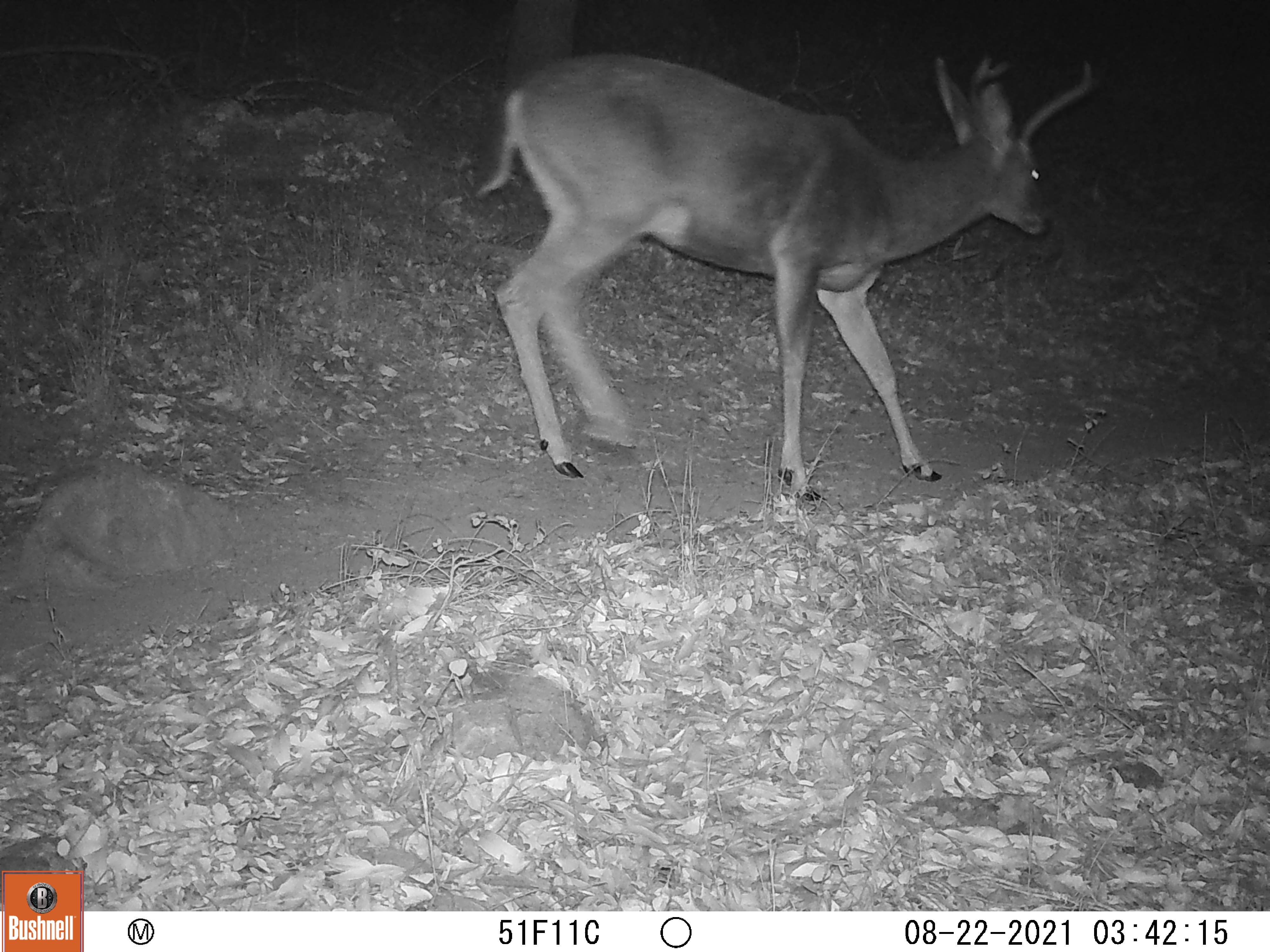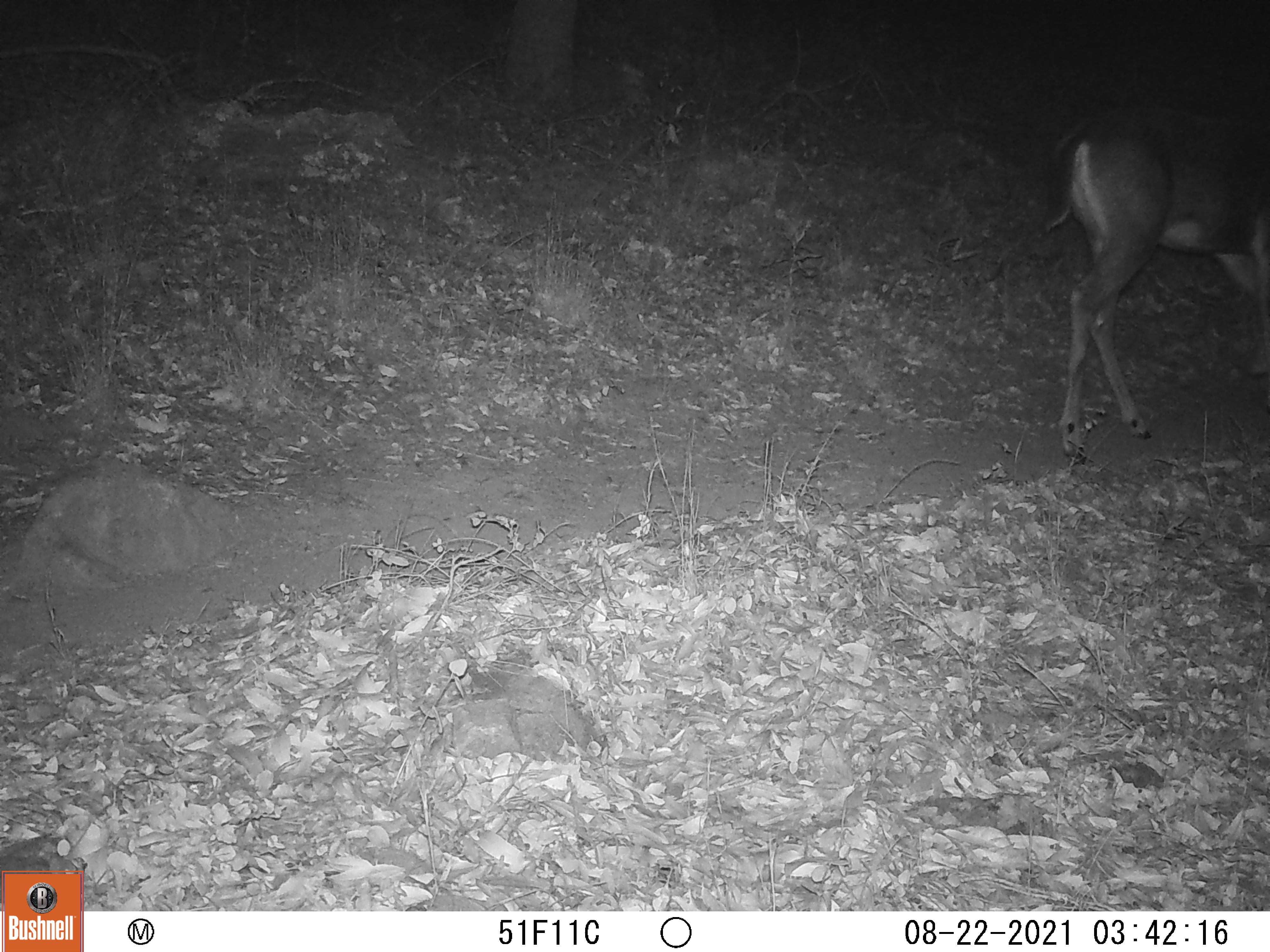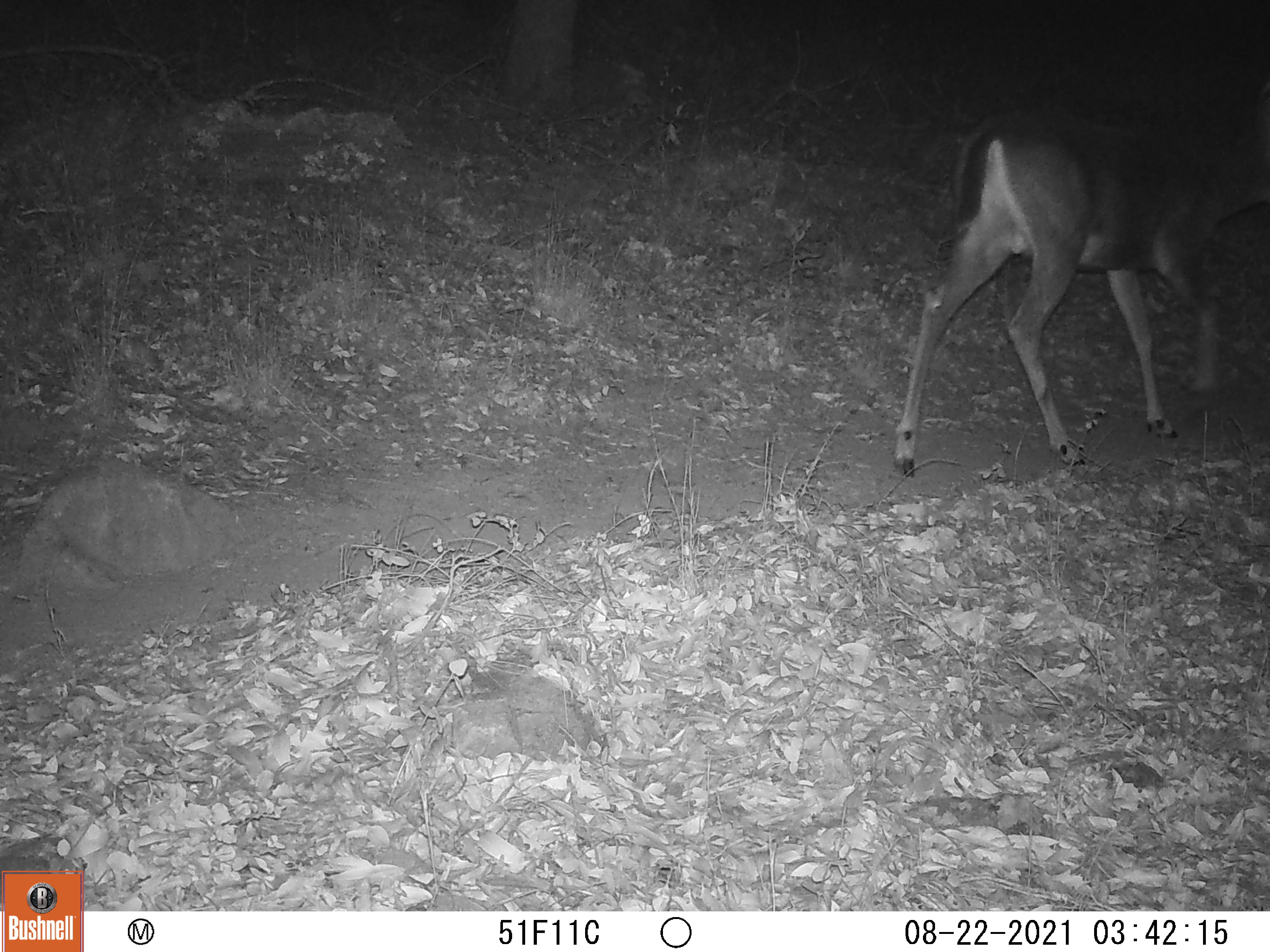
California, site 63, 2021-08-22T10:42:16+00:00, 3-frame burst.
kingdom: Animalia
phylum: Chordata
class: Mammalia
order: Artiodactyla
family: Cervidae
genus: Odocoileus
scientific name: Odocoileus hemionus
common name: mule deer